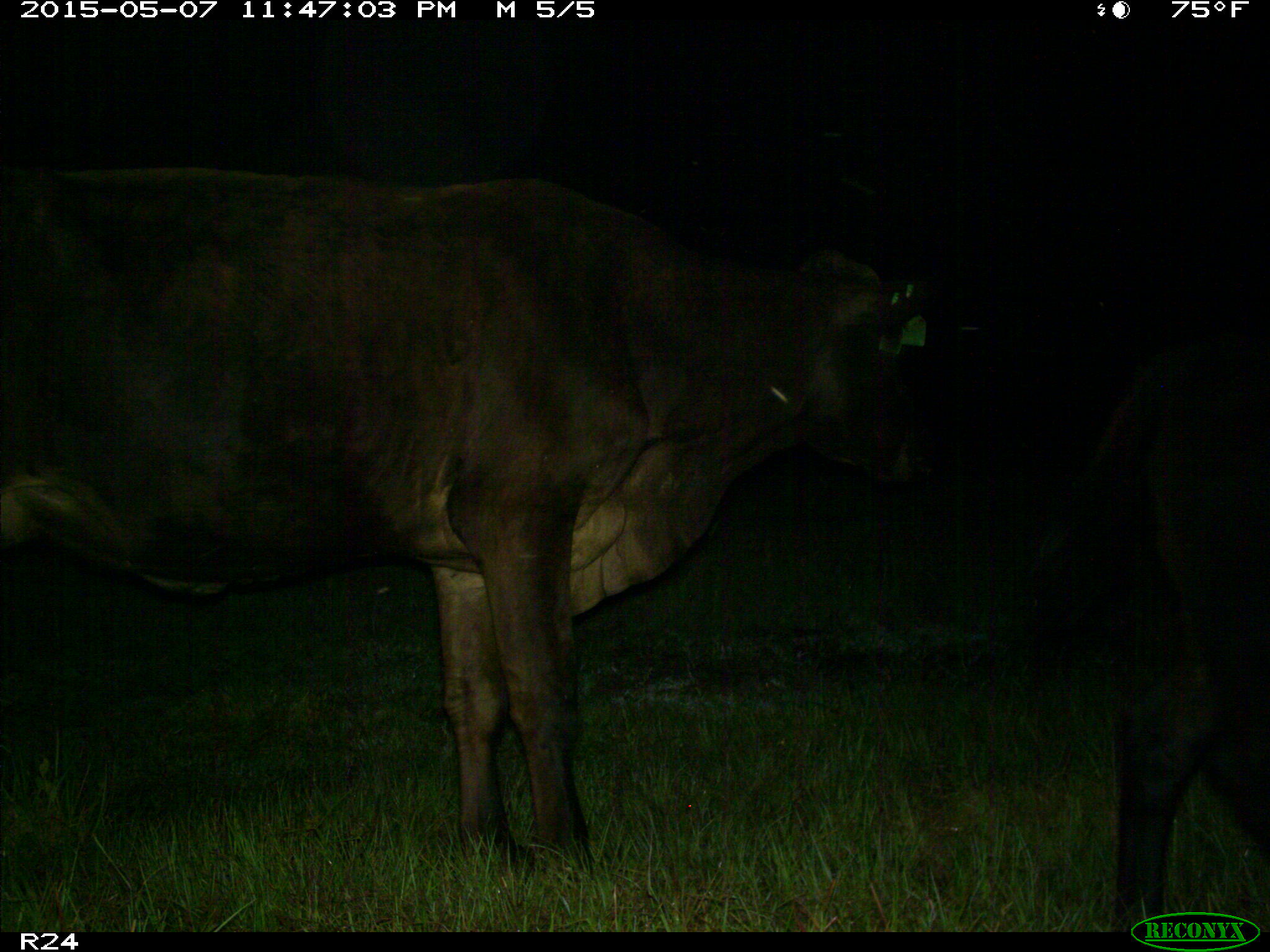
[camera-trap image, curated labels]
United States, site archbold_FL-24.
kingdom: Animalia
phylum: Chordata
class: Mammalia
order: Artiodactyla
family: Bovidae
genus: Bos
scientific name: Bos taurus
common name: domestic cow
Bos taurus (domestic cow).